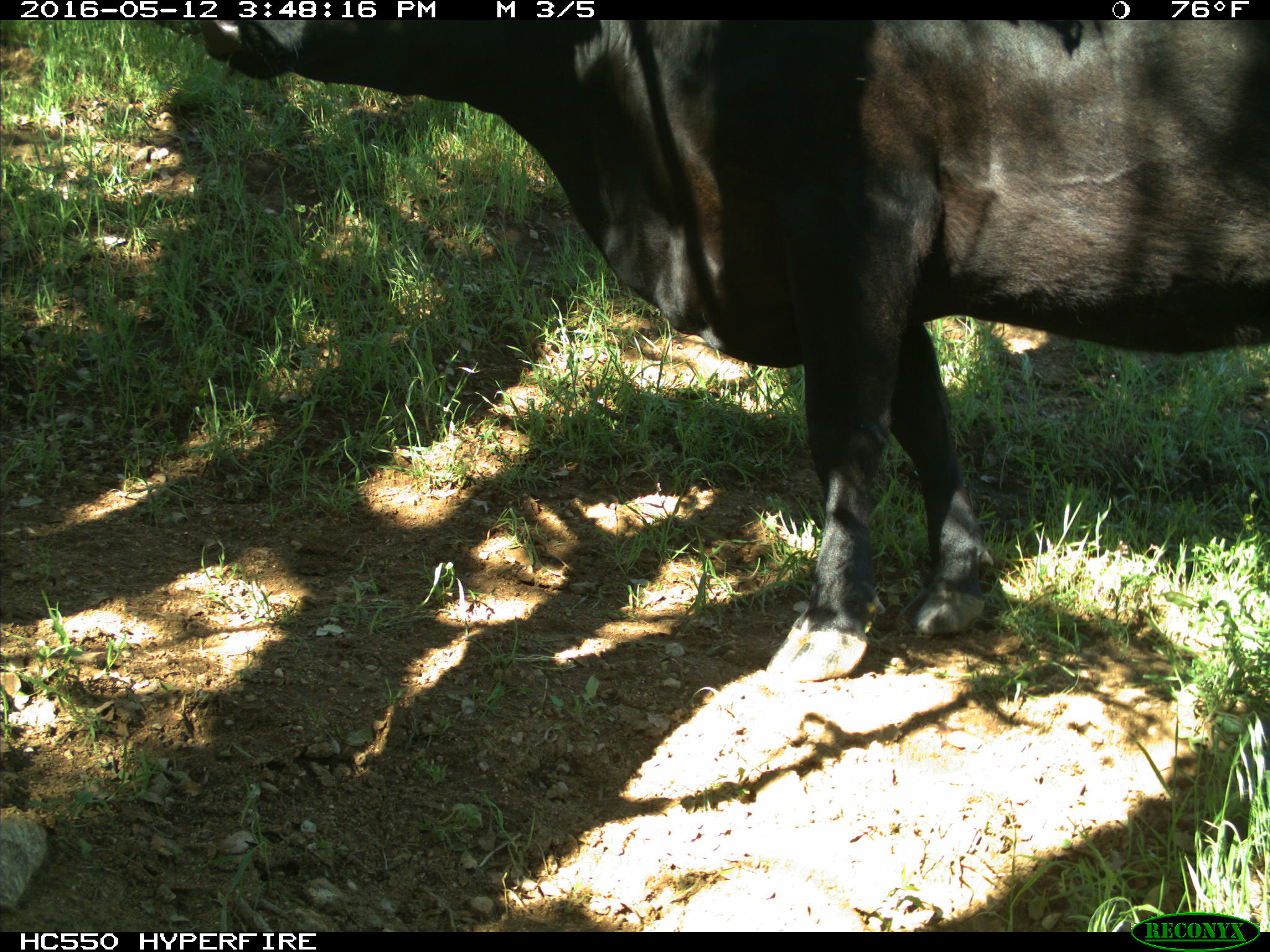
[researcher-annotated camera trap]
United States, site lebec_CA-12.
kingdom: Animalia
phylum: Chordata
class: Mammalia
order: Artiodactyla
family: Bovidae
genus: Bos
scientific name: Bos taurus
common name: domestic cow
Bos taurus (domestic cow).